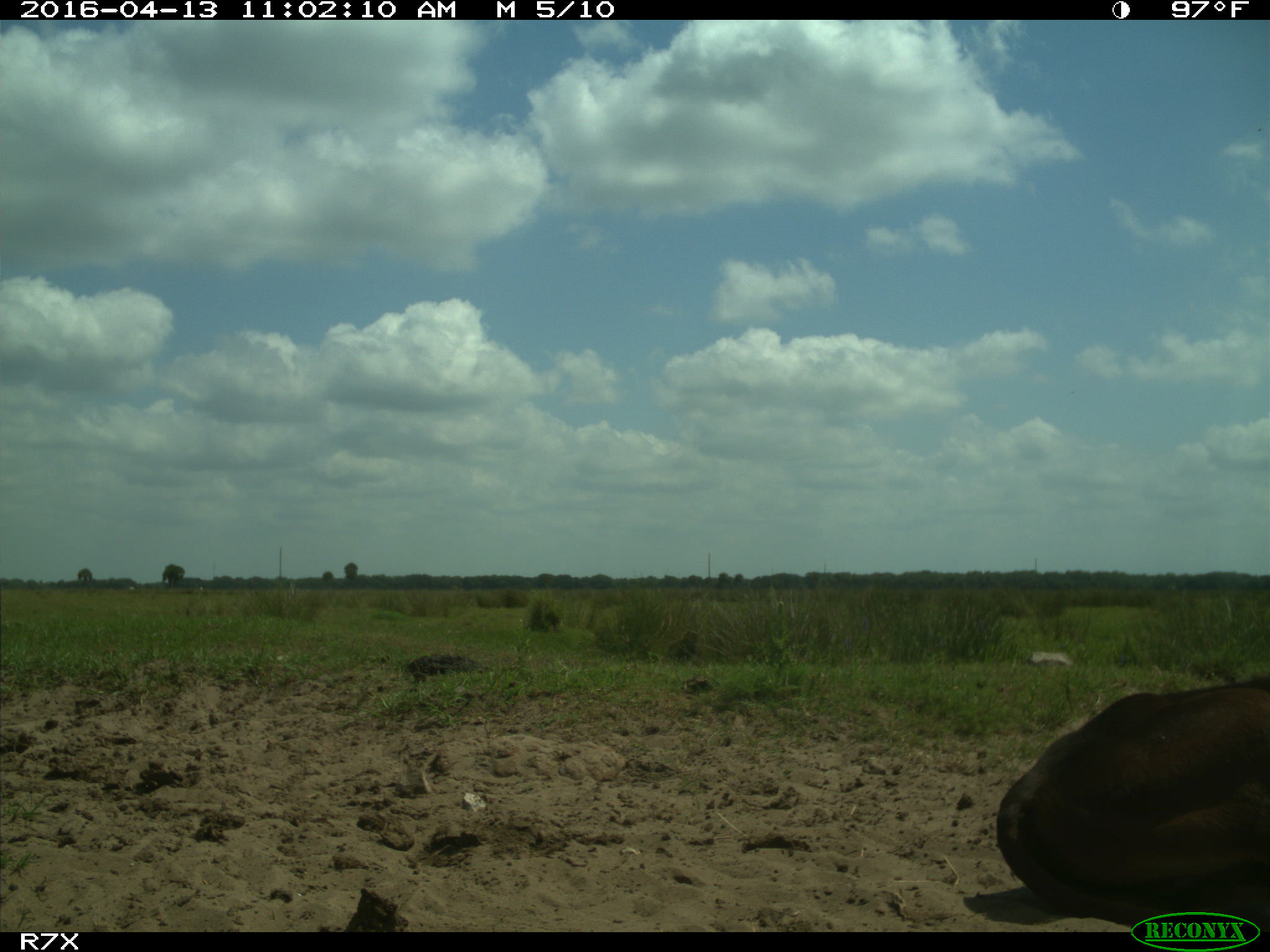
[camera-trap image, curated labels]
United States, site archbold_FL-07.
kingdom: Animalia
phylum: Chordata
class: Mammalia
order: Artiodactyla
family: Bovidae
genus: Bos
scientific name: Bos taurus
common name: domestic cow